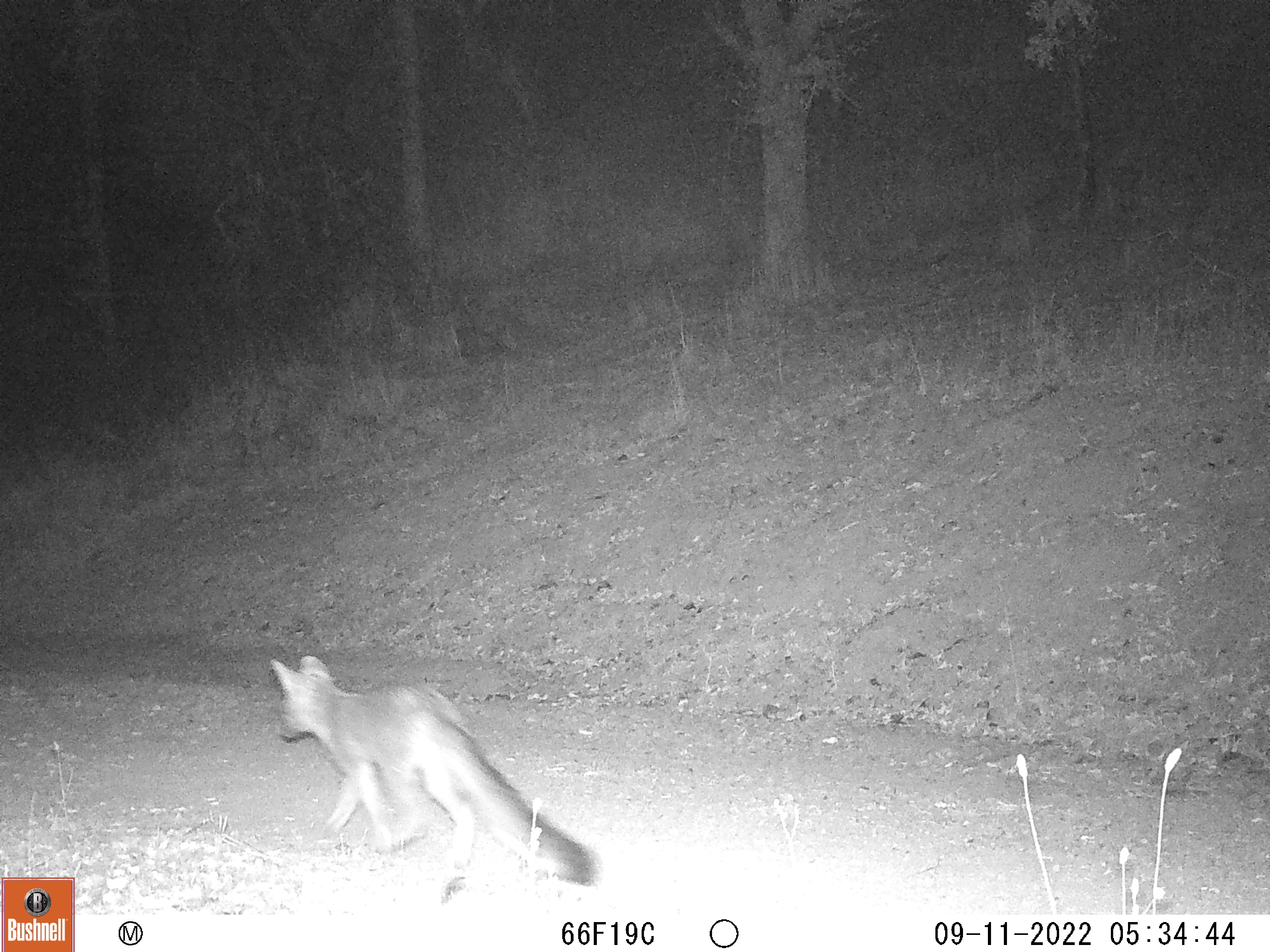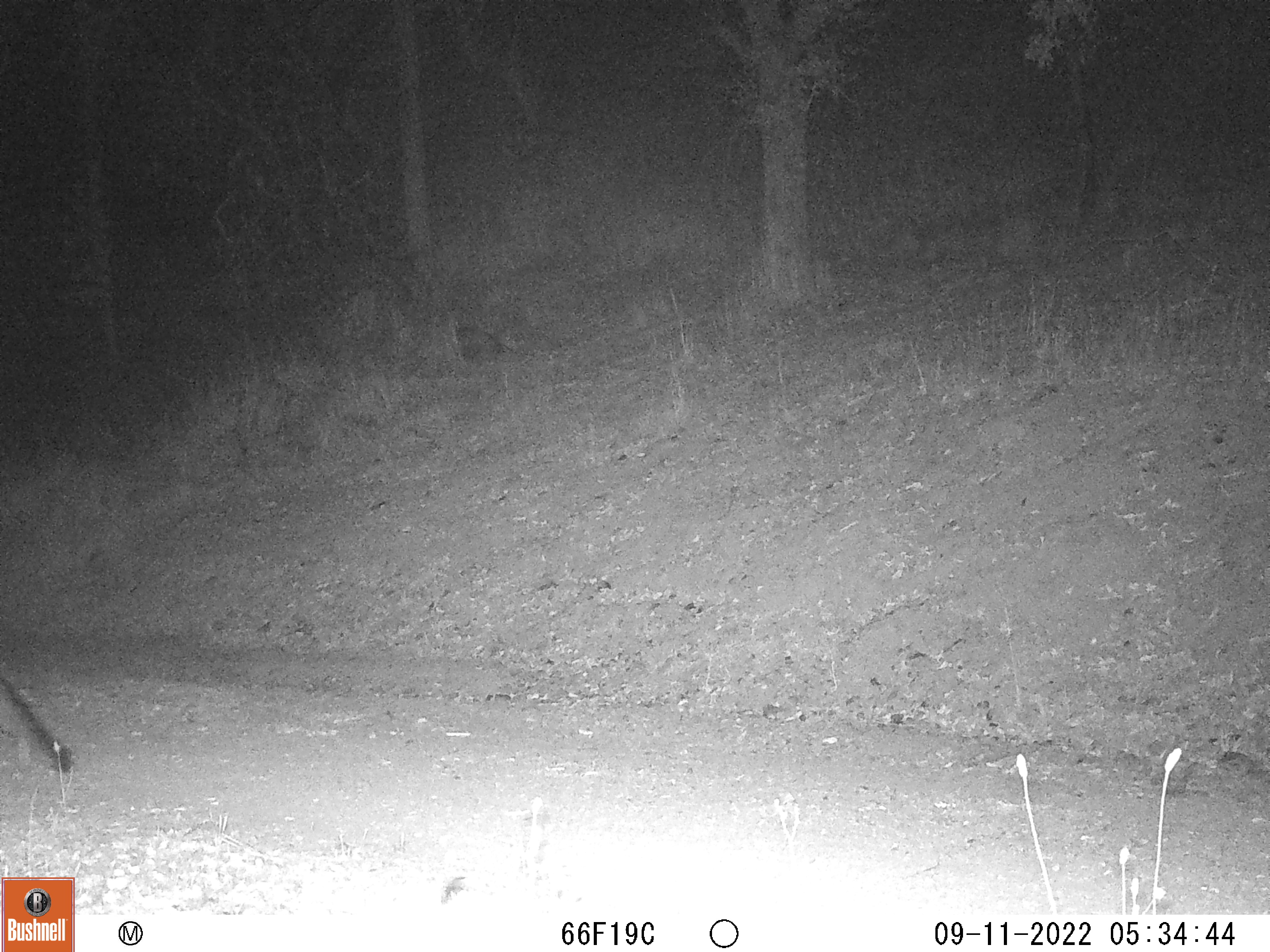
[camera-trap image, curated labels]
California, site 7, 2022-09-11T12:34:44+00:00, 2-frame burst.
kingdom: Animalia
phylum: Chordata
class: Mammalia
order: Carnivora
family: Canidae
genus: Urocyon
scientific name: Urocyon cinereoargenteus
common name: gray fox